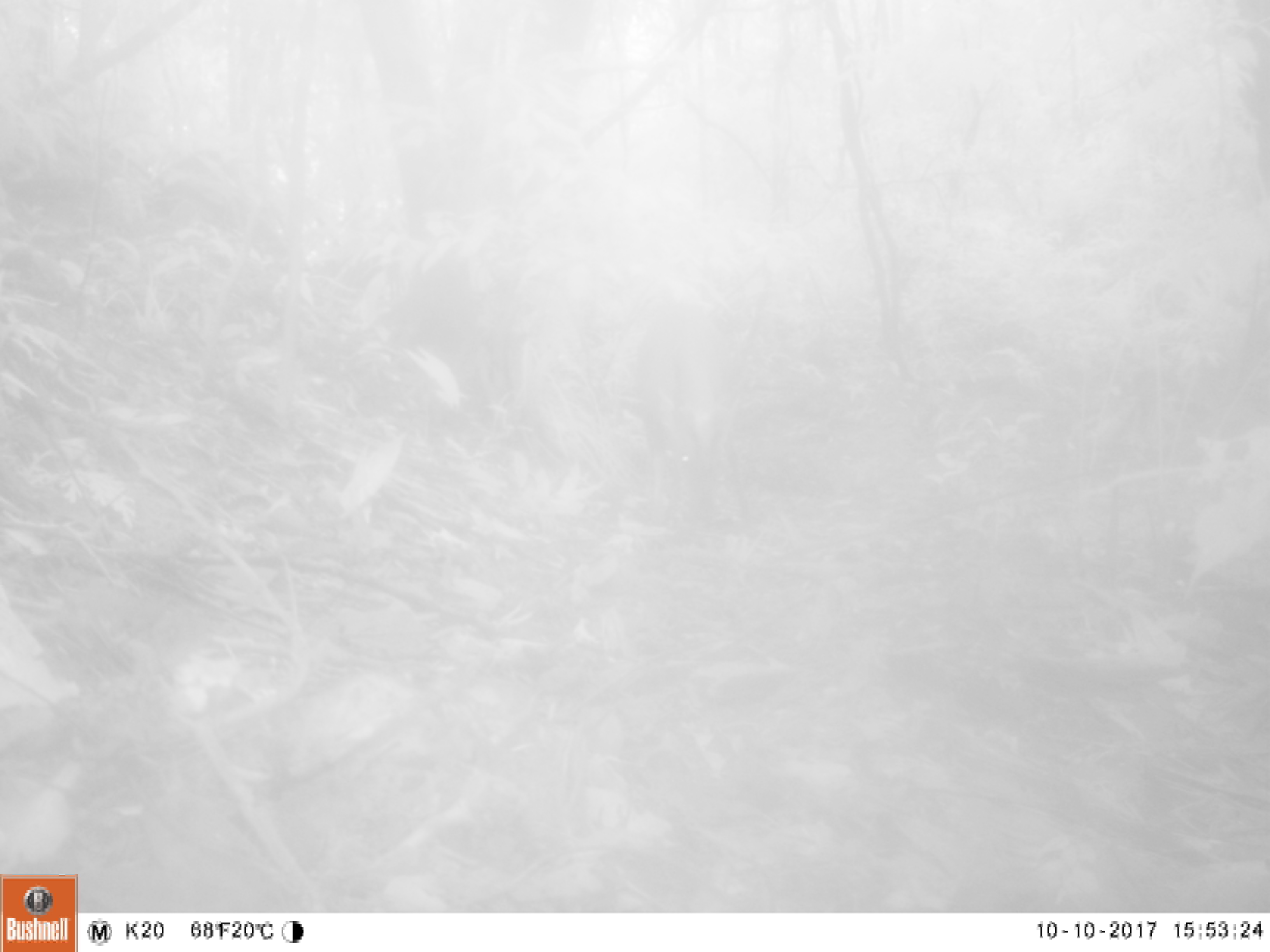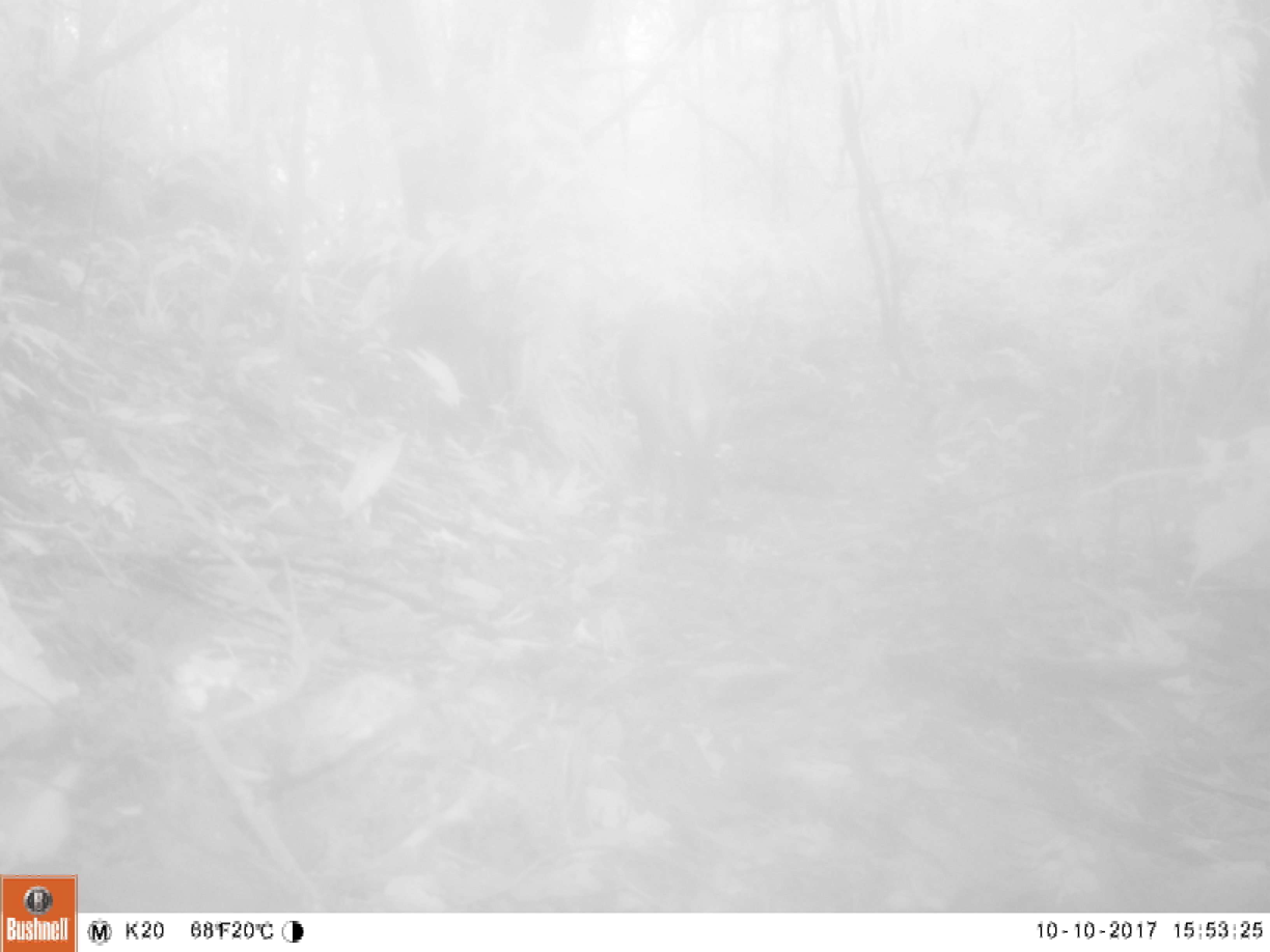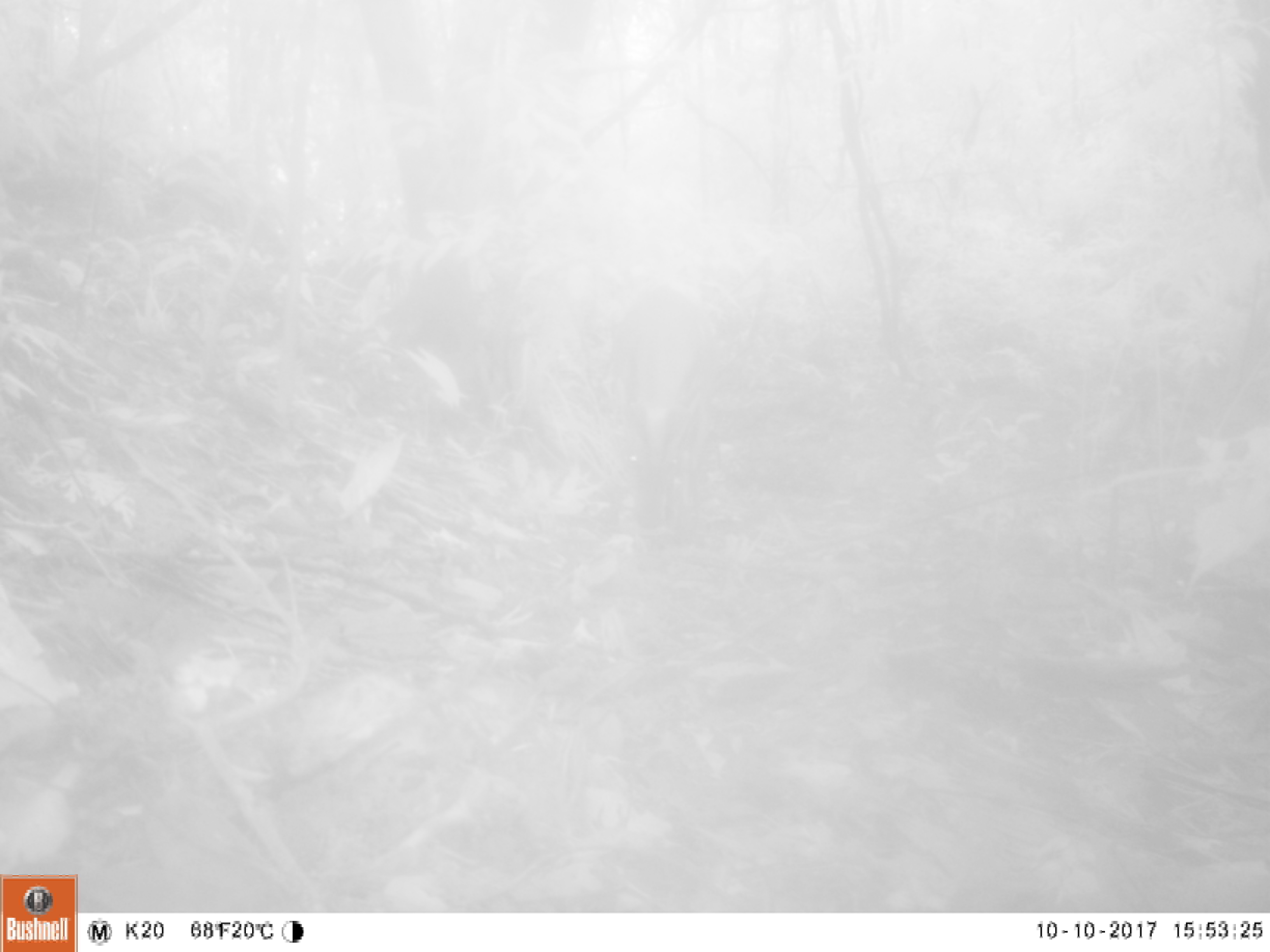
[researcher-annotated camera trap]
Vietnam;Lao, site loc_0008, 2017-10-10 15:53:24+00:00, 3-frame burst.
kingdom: Animalia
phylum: Chordata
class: Mammalia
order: Artiodactyla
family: Cervidae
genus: Muntiacus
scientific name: Muntiacus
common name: muntjacs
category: unidentified muntjac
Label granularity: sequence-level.